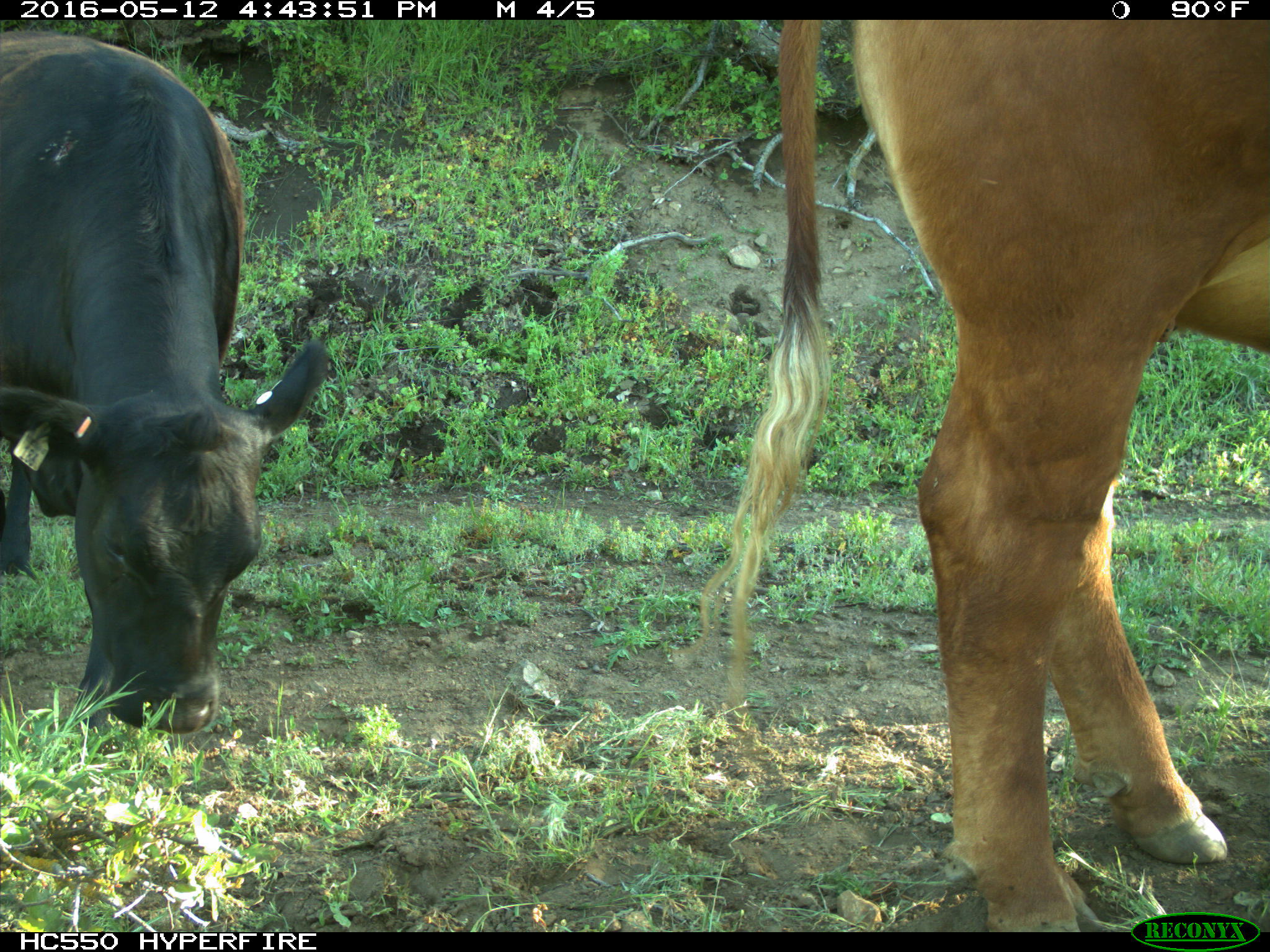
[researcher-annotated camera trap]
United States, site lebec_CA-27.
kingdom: Animalia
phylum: Chordata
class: Mammalia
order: Artiodactyla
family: Bovidae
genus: Bos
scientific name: Bos taurus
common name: domestic cow